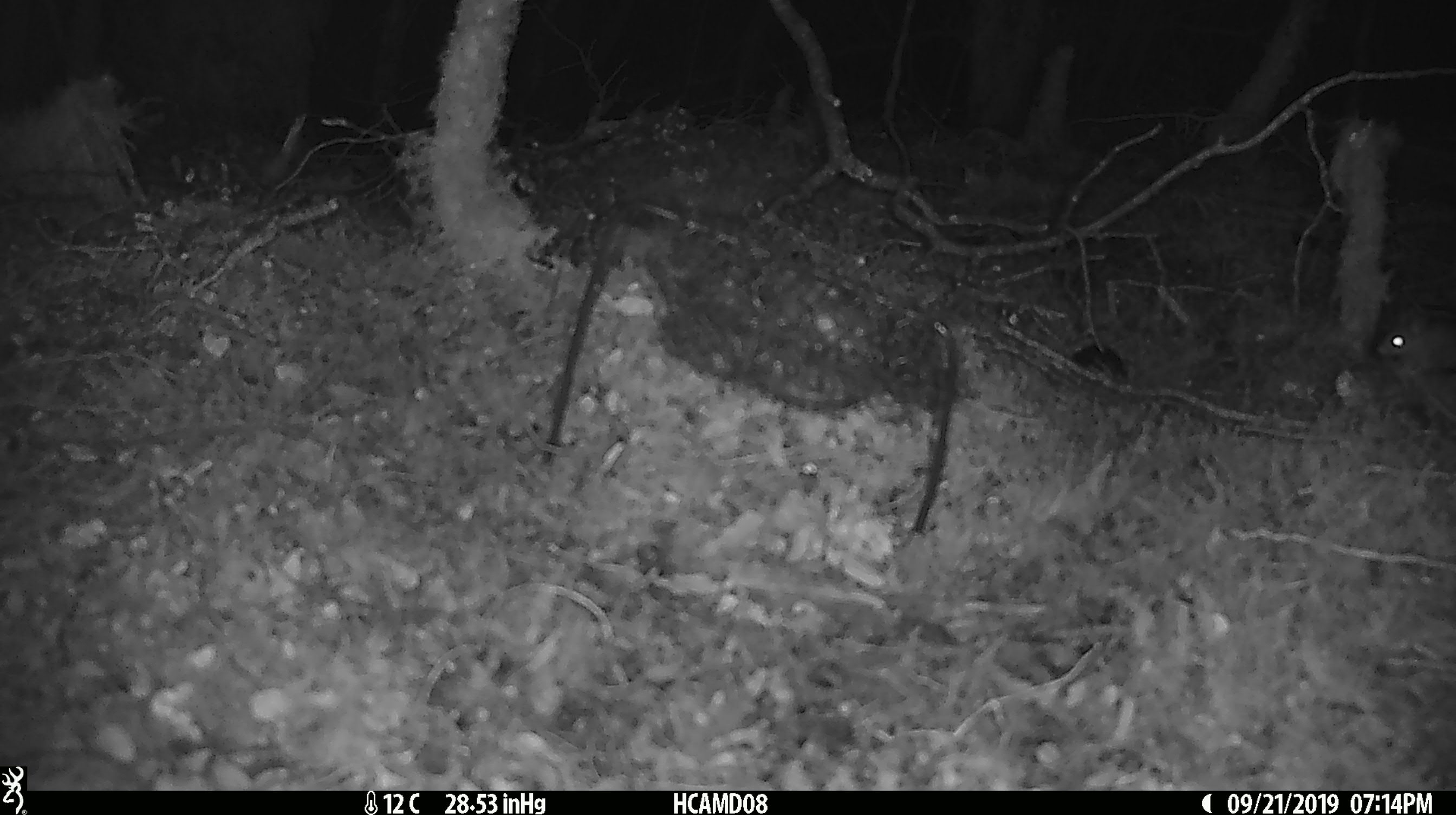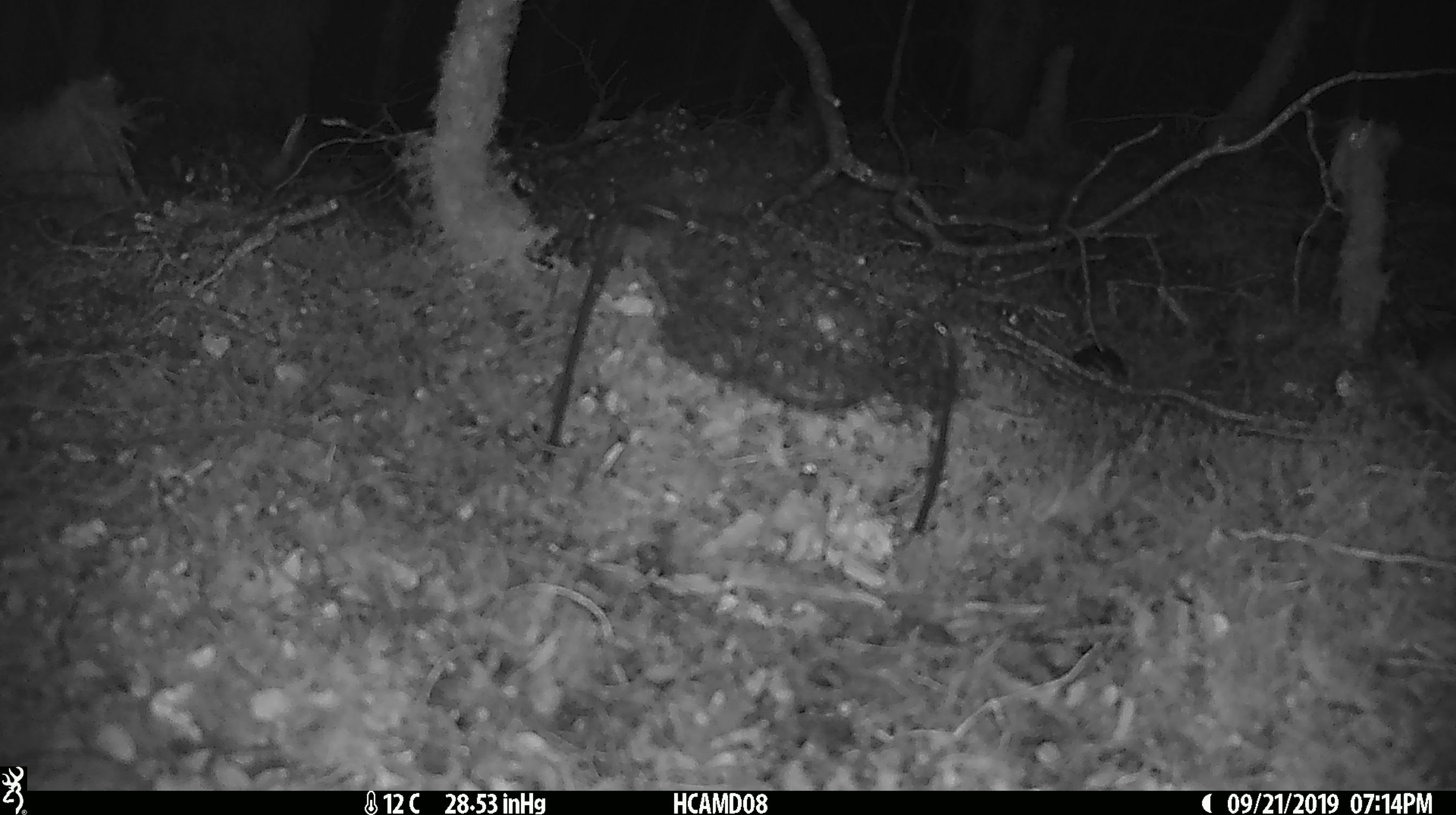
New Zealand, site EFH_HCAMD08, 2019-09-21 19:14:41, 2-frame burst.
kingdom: Animalia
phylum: Chordata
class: Mammalia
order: Rodentia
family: Muridae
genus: Mus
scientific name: Mus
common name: mouse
Mouse (Mus).